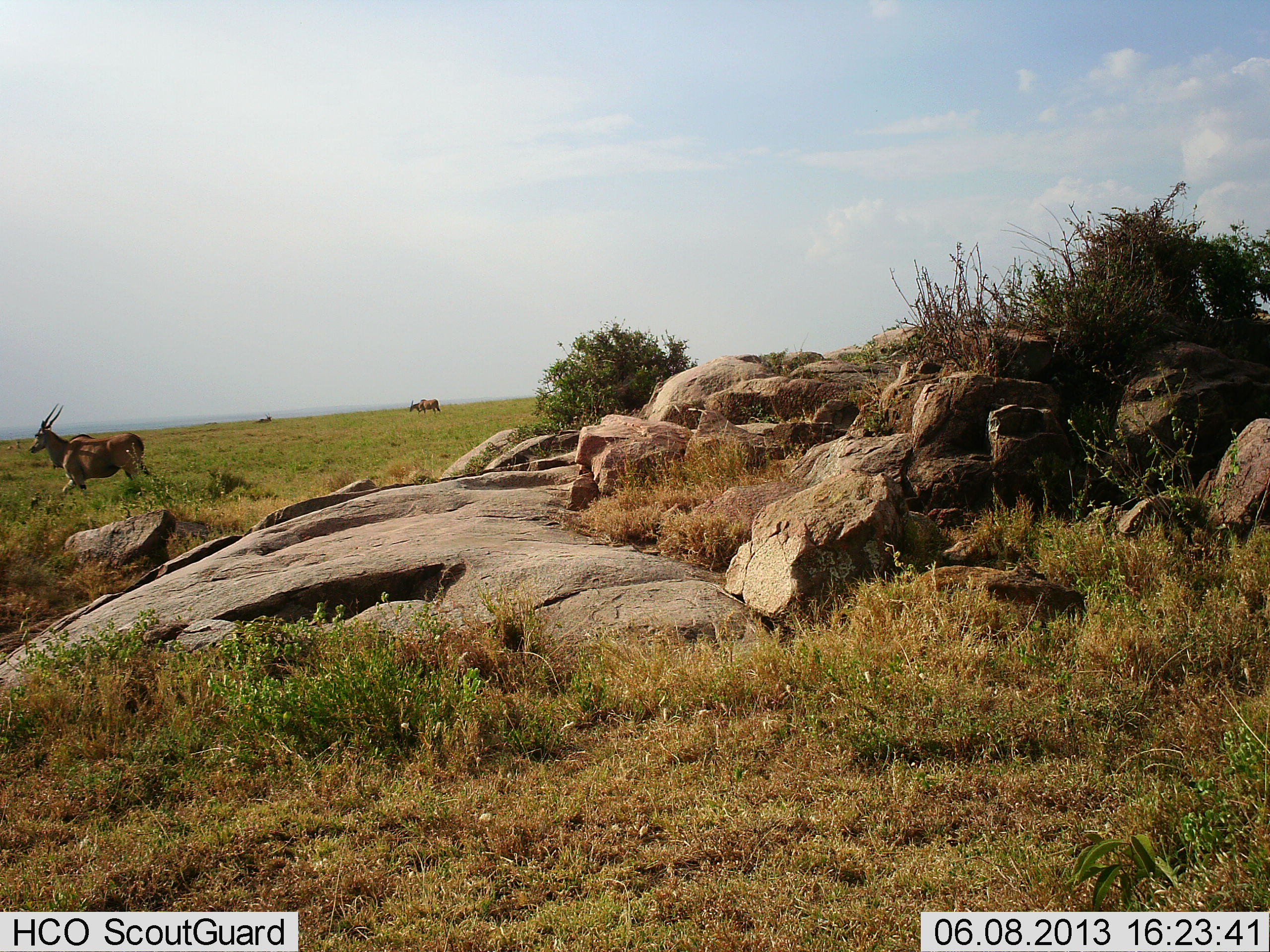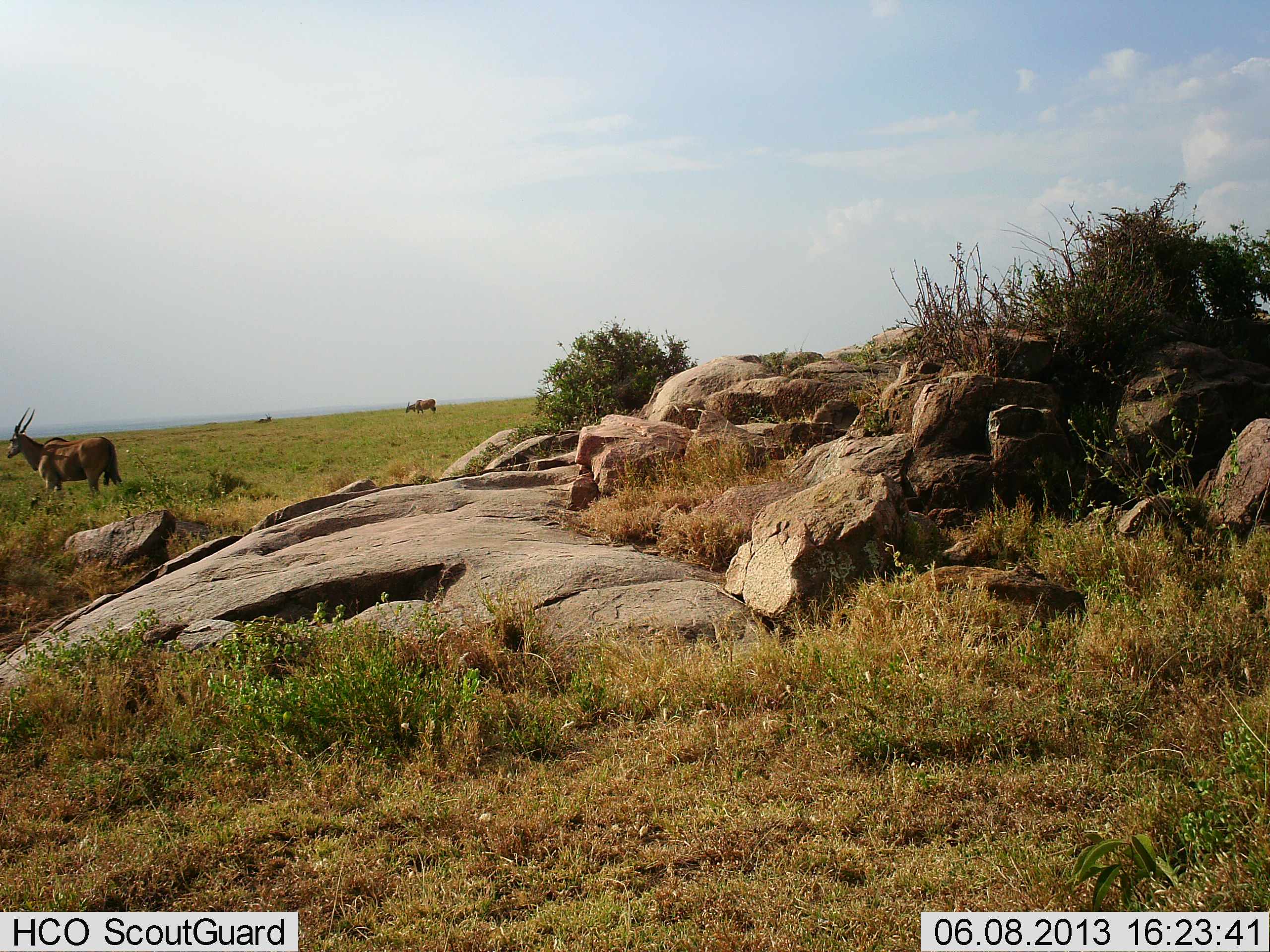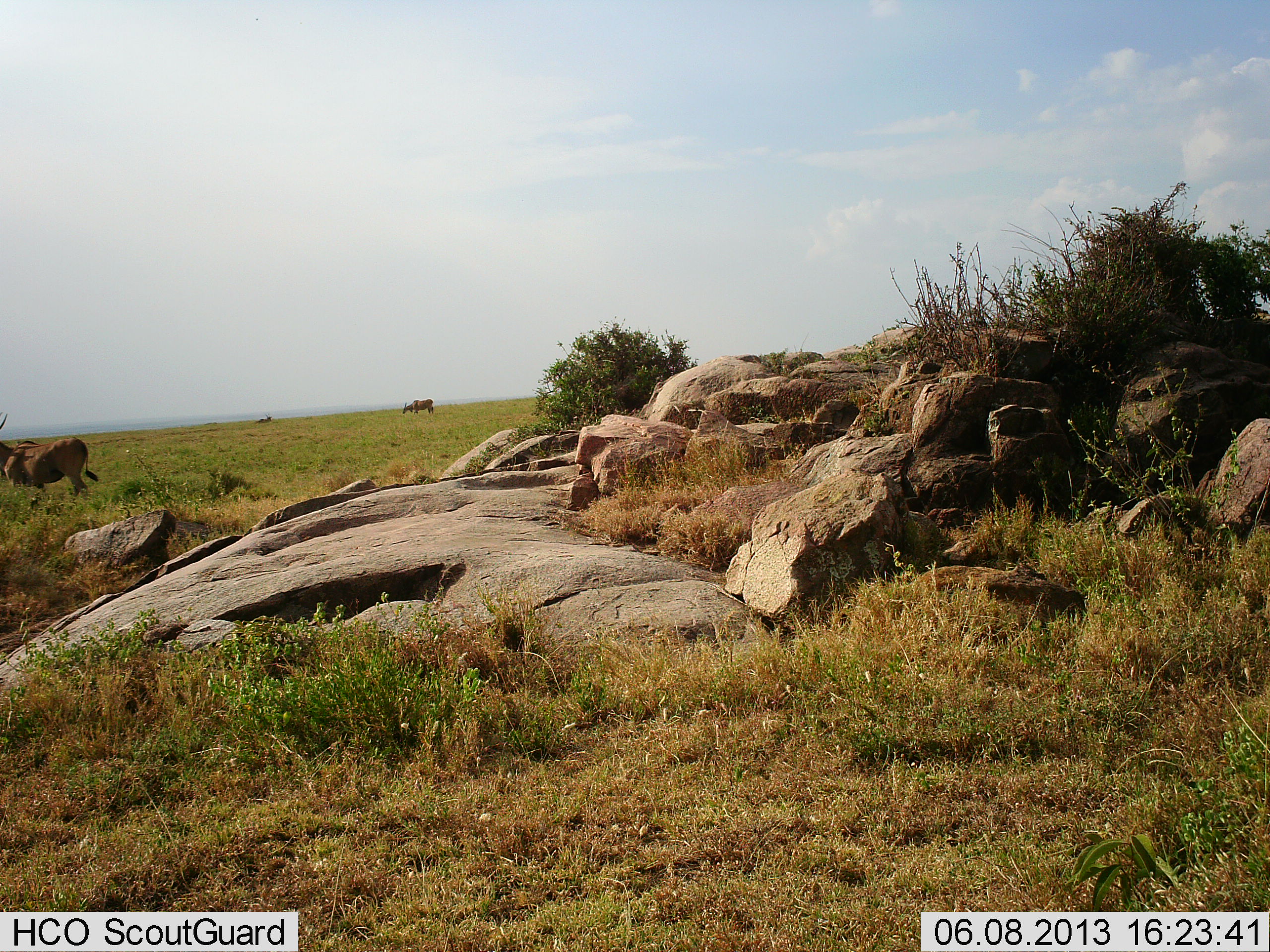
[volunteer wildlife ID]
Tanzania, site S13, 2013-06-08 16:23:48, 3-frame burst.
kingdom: Animalia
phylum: Chordata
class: Mammalia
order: Artiodactyla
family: Bovidae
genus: Tragelaphus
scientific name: Tragelaphus oryx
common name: eland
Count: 3.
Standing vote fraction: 50%.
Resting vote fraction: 0%.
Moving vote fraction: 80%.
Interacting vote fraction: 0%.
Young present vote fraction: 0%.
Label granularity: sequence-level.